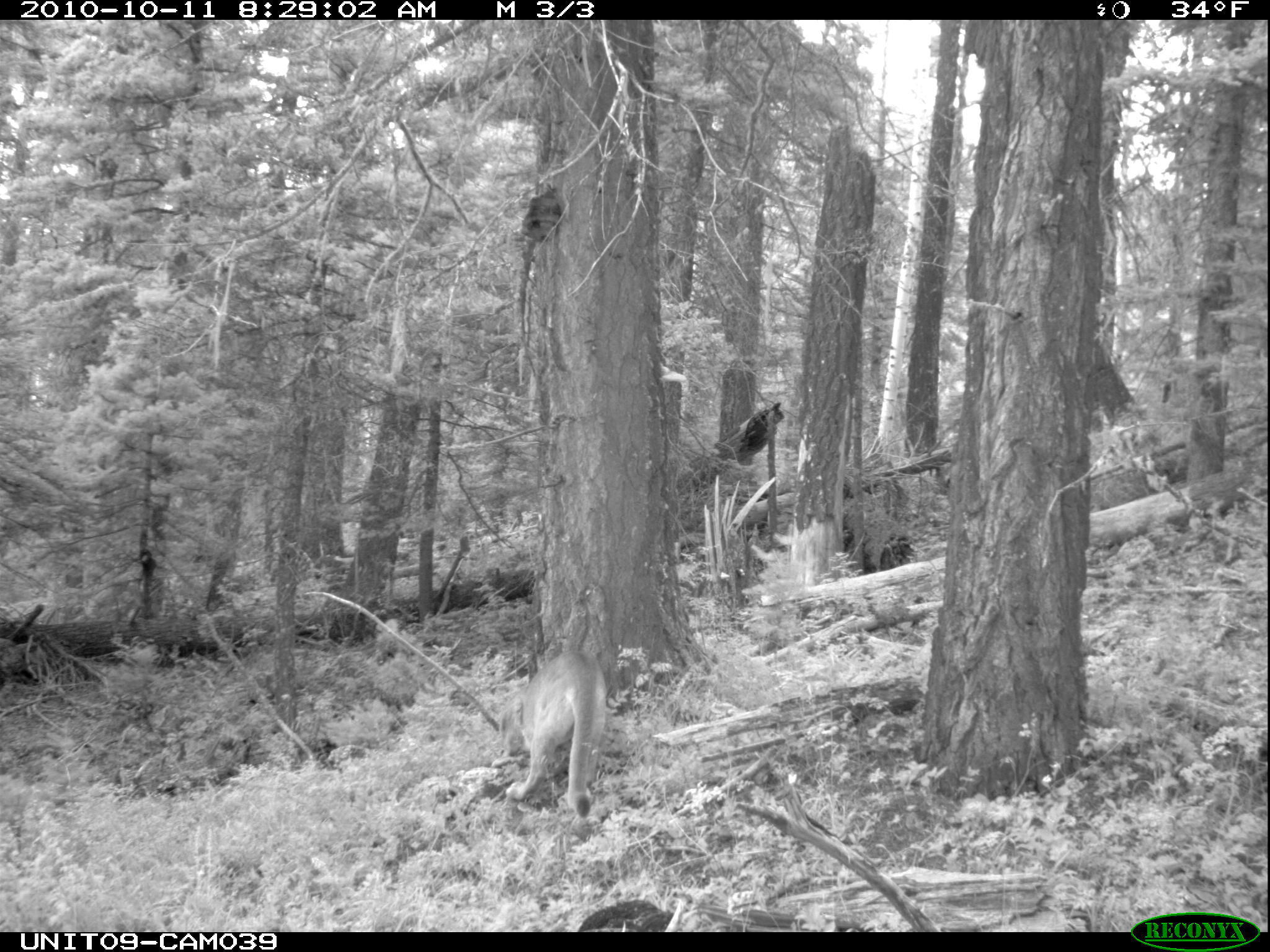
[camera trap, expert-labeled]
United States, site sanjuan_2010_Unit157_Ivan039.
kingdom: Animalia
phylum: Chordata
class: Mammalia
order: Carnivora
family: Felidae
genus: Puma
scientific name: Puma concolor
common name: mountain lion